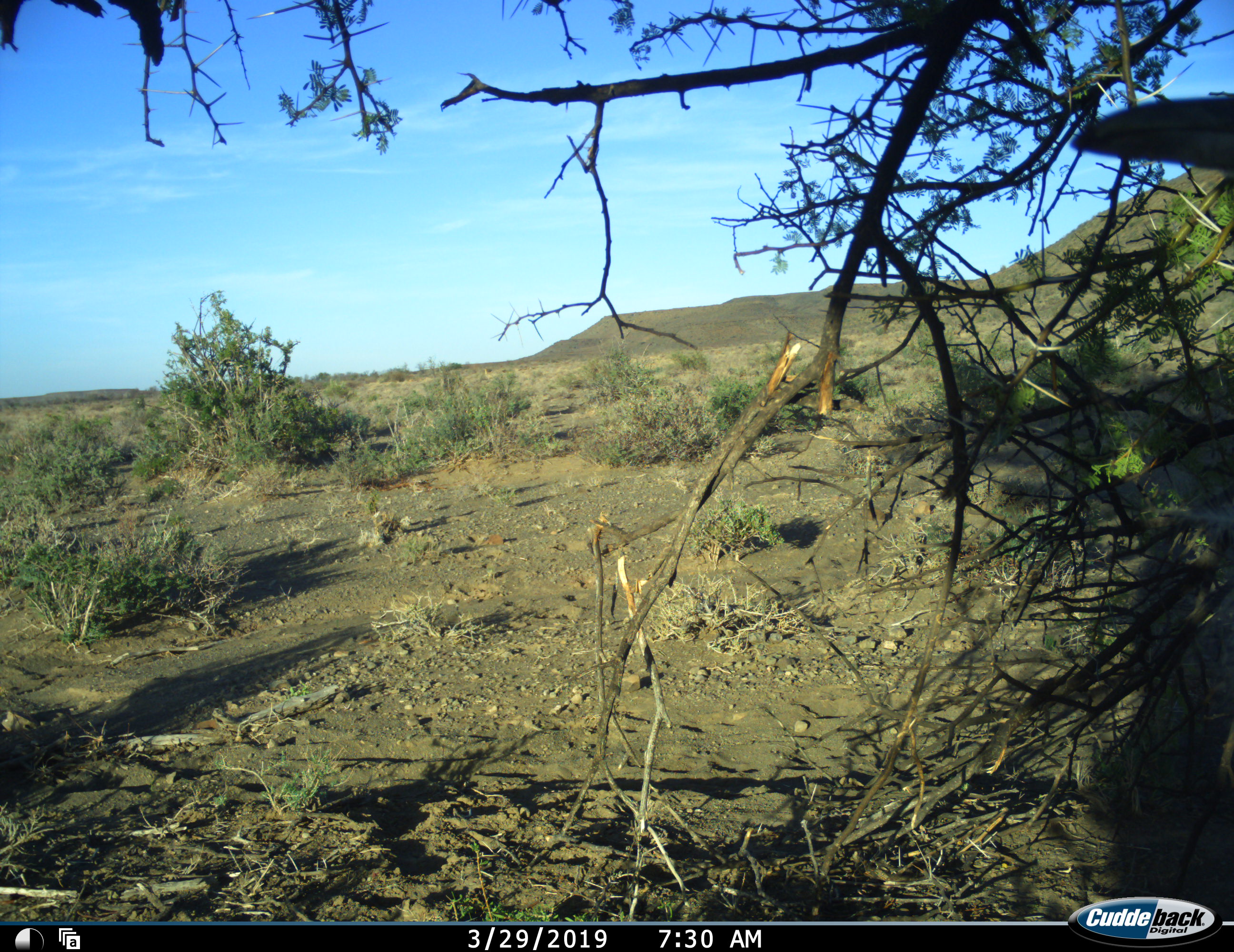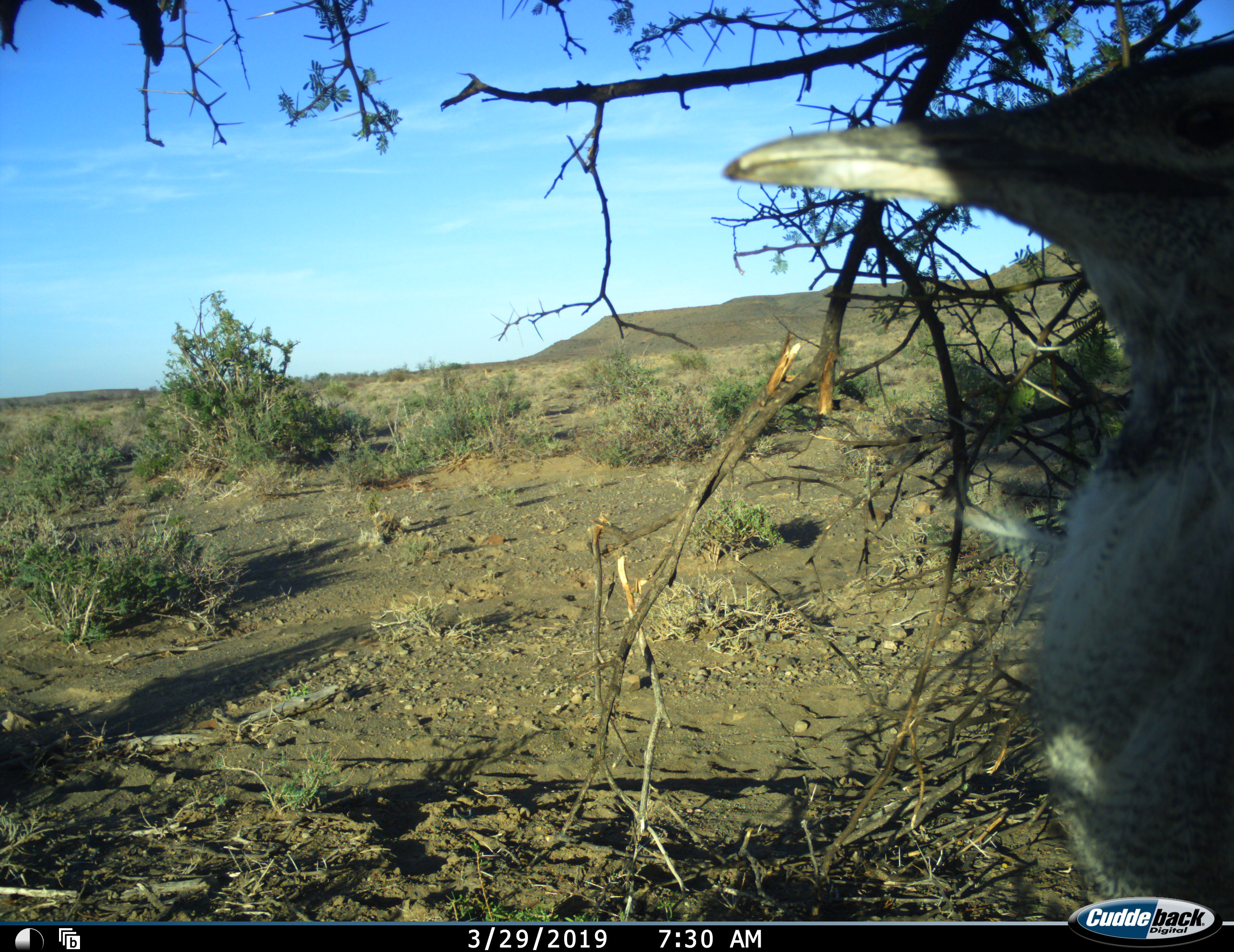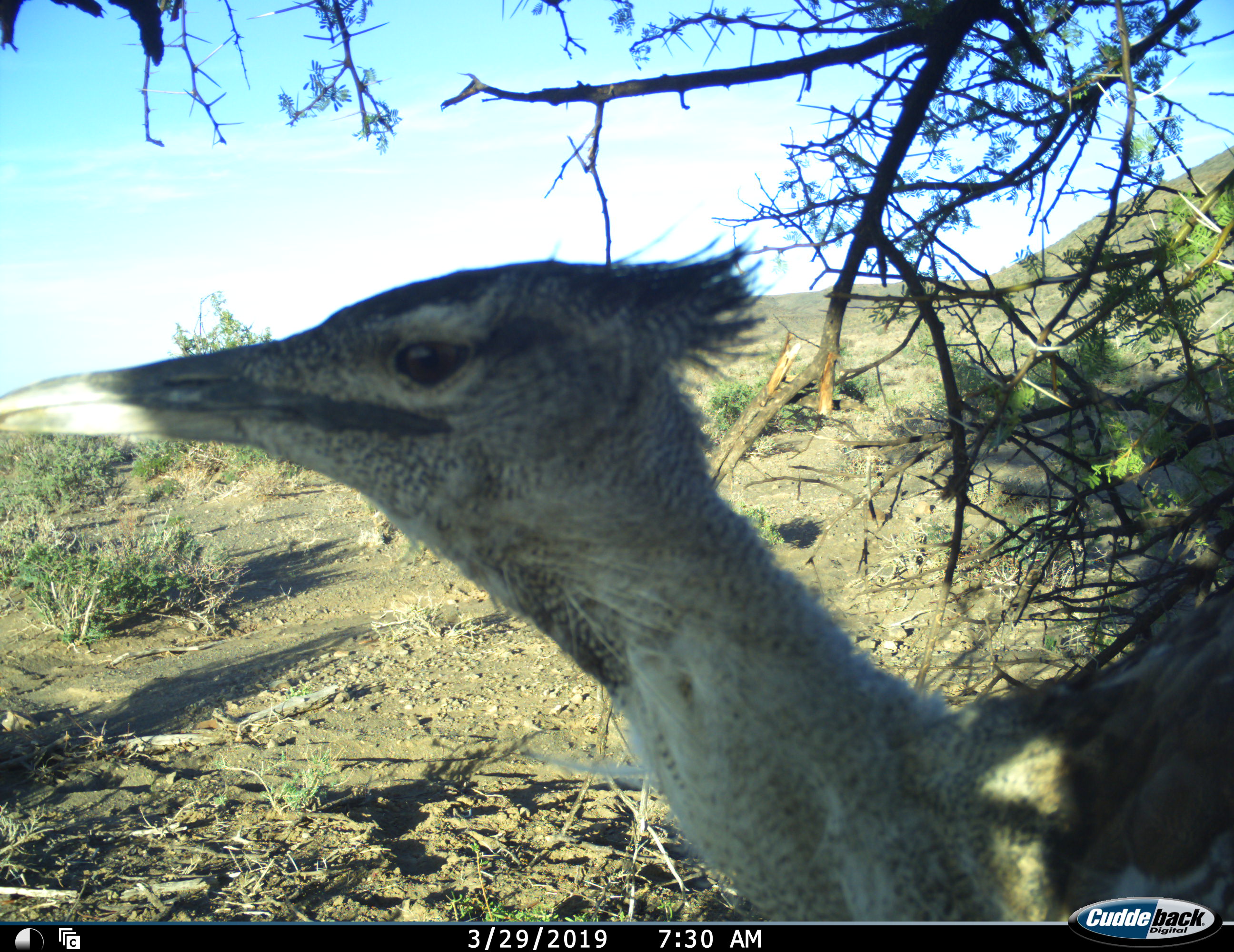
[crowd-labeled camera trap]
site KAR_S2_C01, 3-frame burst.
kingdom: Animalia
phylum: Chordata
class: Aves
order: Otidiformes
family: Otididae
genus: Ardeotis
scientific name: Ardeotis kori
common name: kori bustard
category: bustardkori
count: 1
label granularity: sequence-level